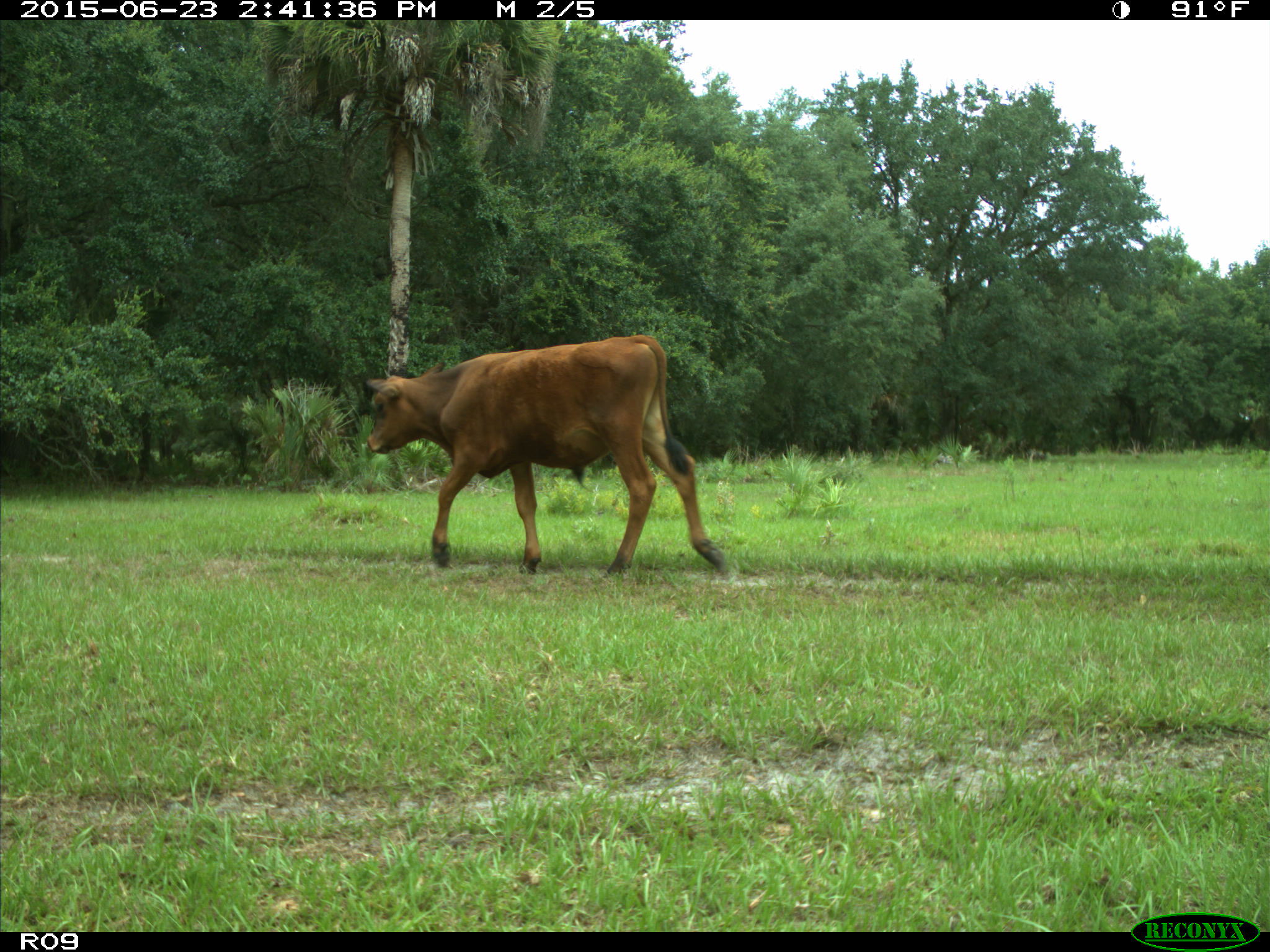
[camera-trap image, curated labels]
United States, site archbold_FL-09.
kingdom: Animalia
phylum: Chordata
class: Mammalia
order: Artiodactyla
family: Bovidae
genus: Bos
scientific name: Bos taurus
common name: domestic cow